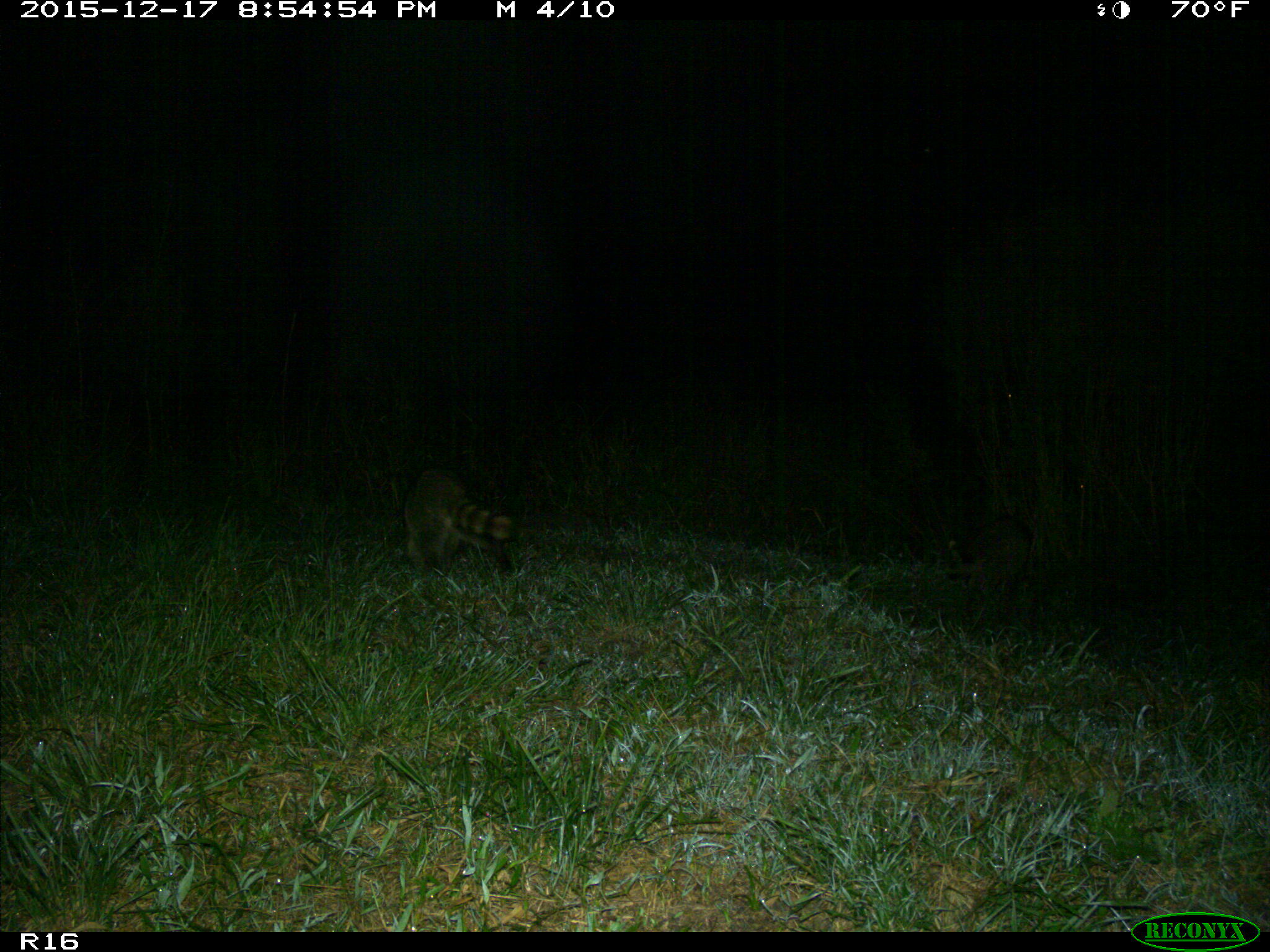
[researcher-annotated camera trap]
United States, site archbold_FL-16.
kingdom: Animalia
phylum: Chordata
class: Mammalia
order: Carnivora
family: Procyonidae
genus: Procyon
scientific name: Procyon lotor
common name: common raccoon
Procyon lotor (common raccoon).